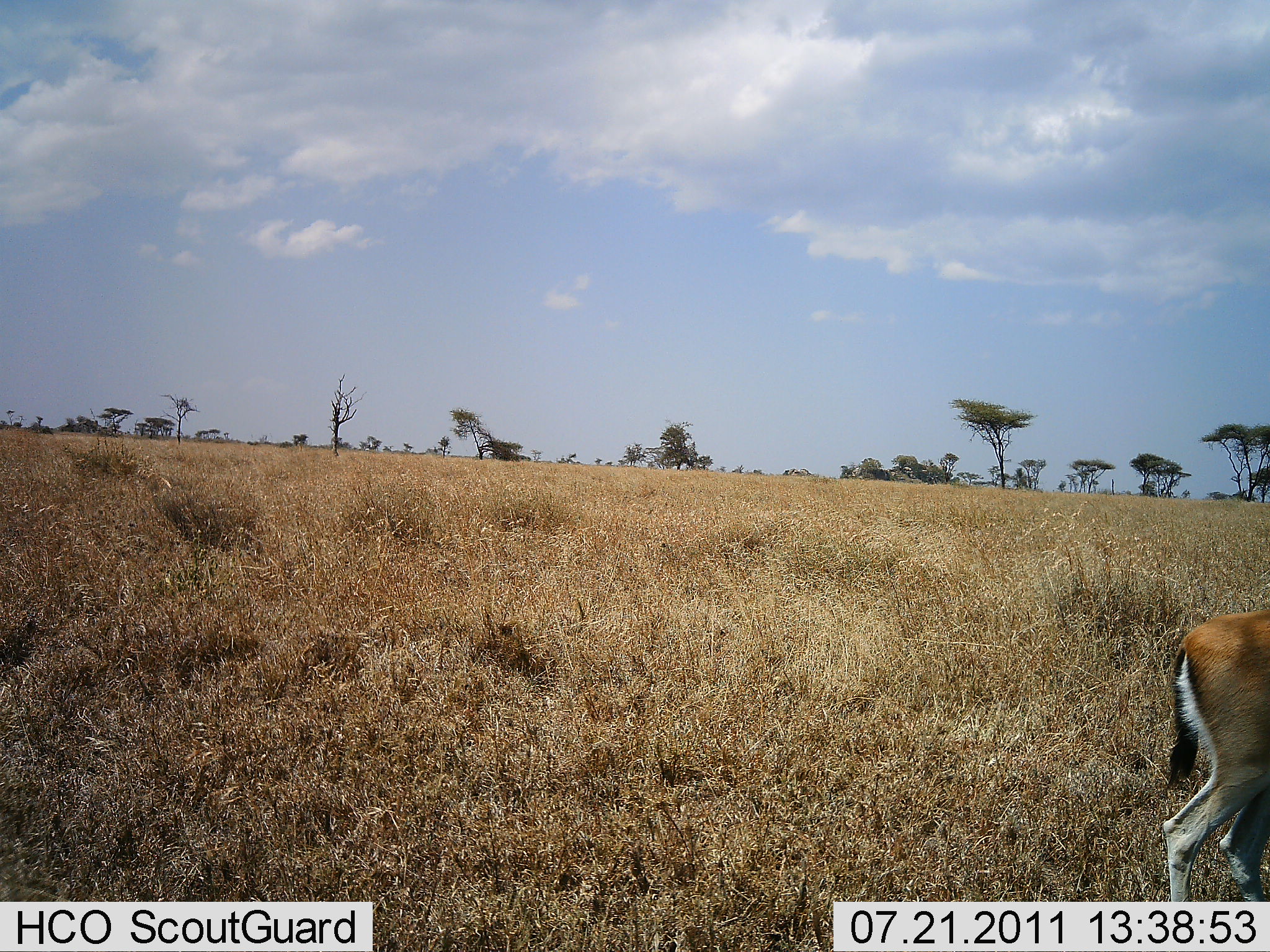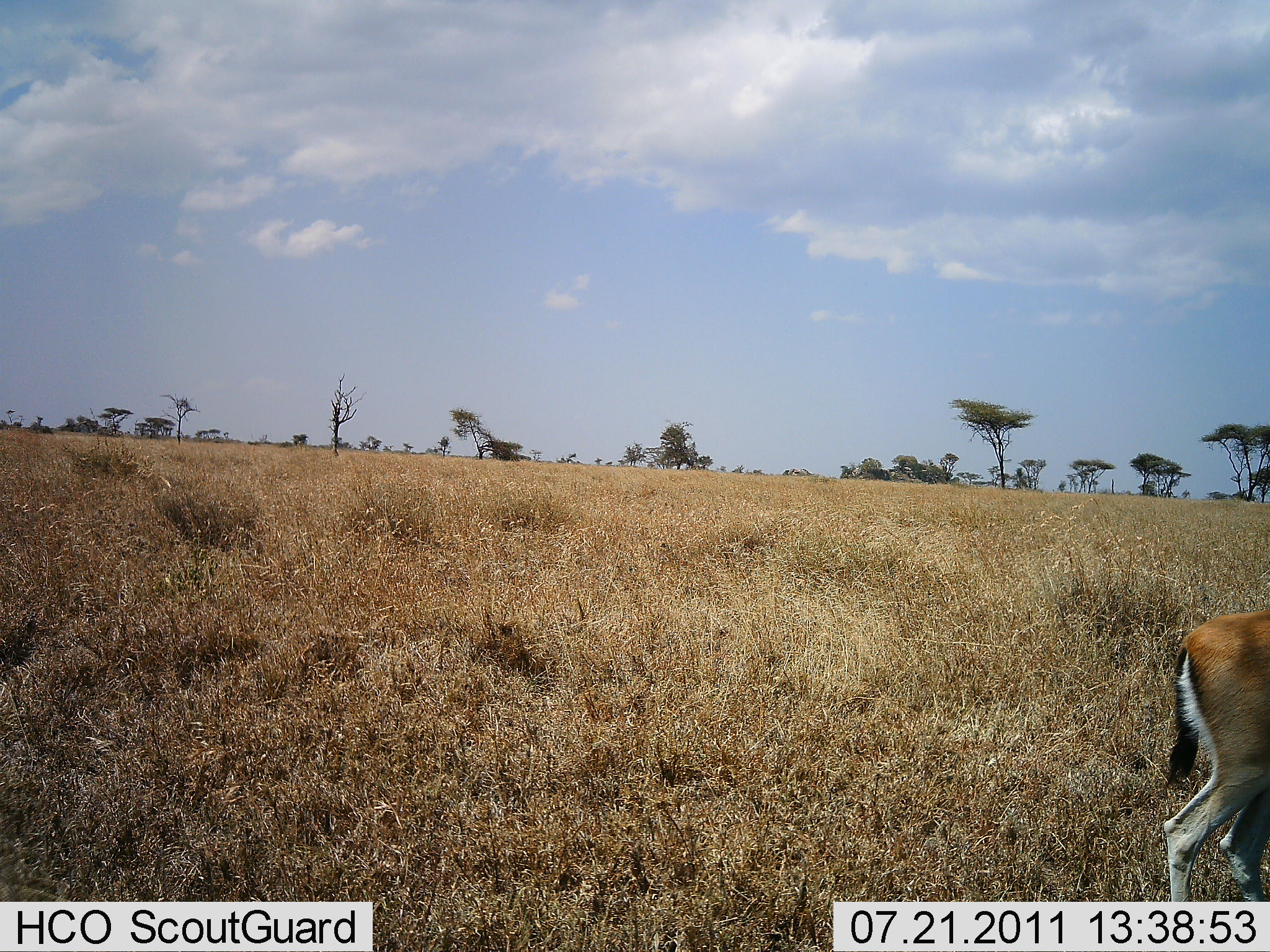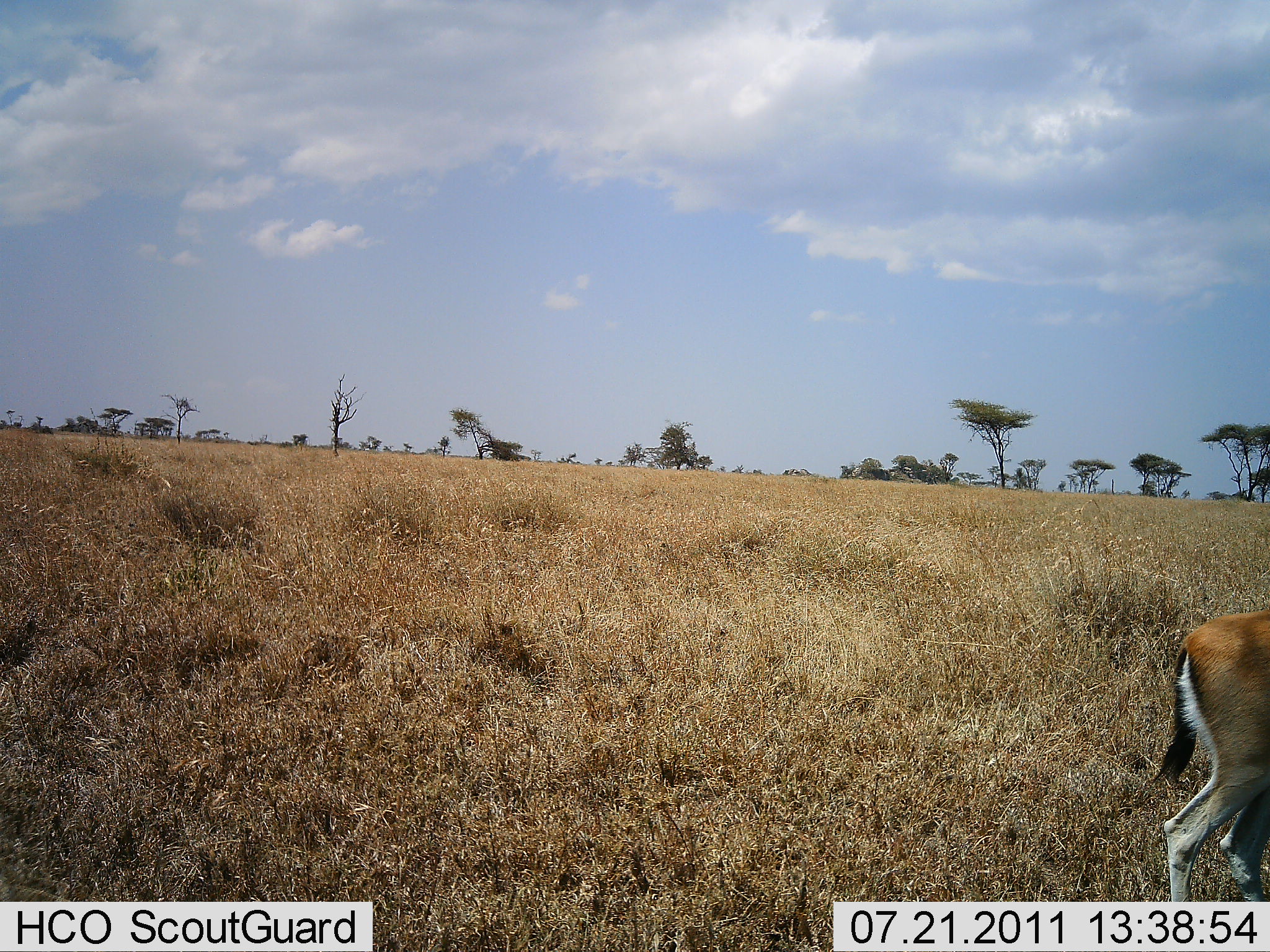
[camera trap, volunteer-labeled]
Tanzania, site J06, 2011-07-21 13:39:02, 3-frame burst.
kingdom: Animalia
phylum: Chordata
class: Mammalia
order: Artiodactyla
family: Bovidae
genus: Eudorcas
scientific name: Eudorcas thomsonii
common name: thomson's gazelle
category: gazellethomsons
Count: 1.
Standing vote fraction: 87%.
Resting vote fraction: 0%.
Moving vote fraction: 7%.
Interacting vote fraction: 0%.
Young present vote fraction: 0%.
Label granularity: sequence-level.